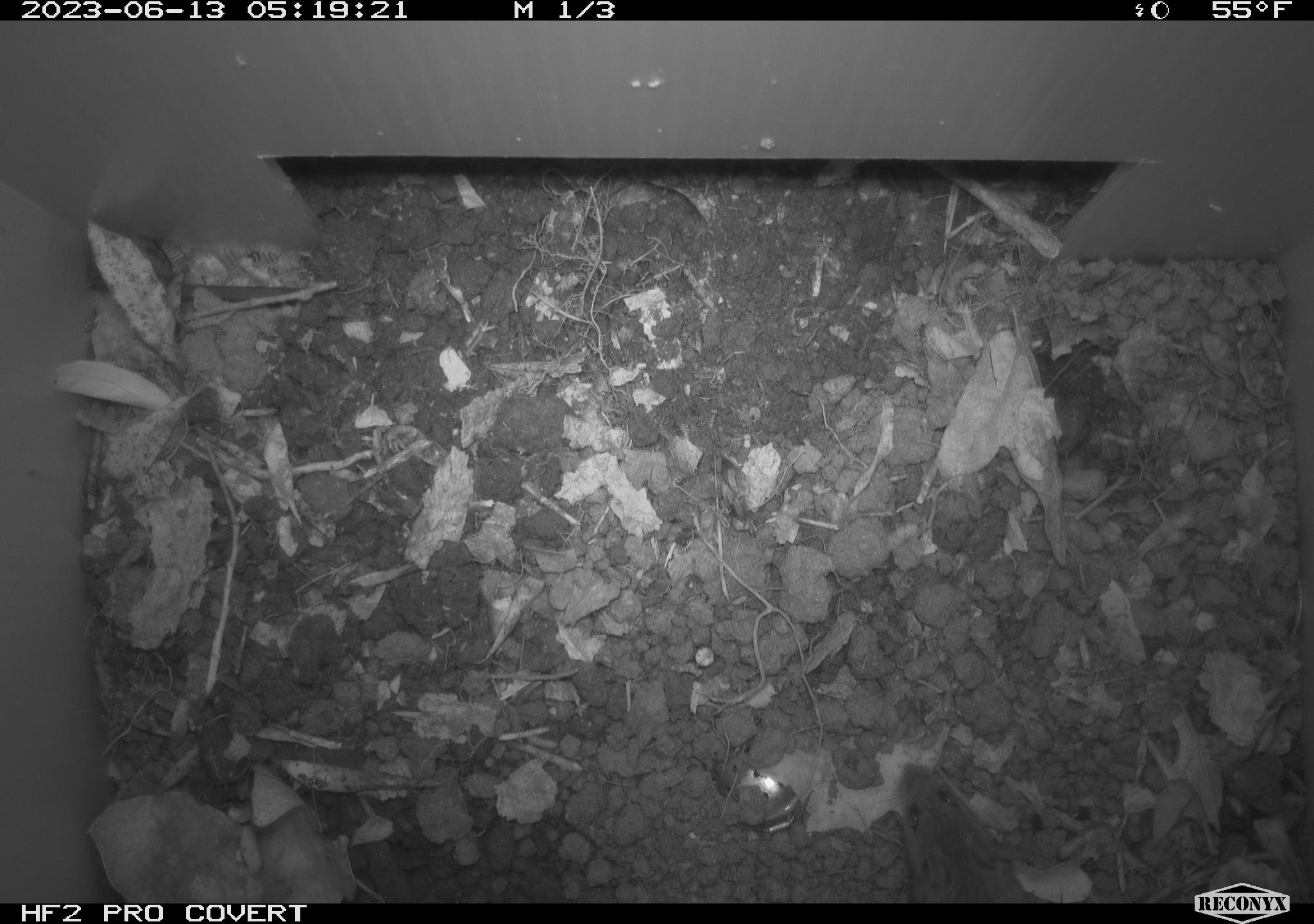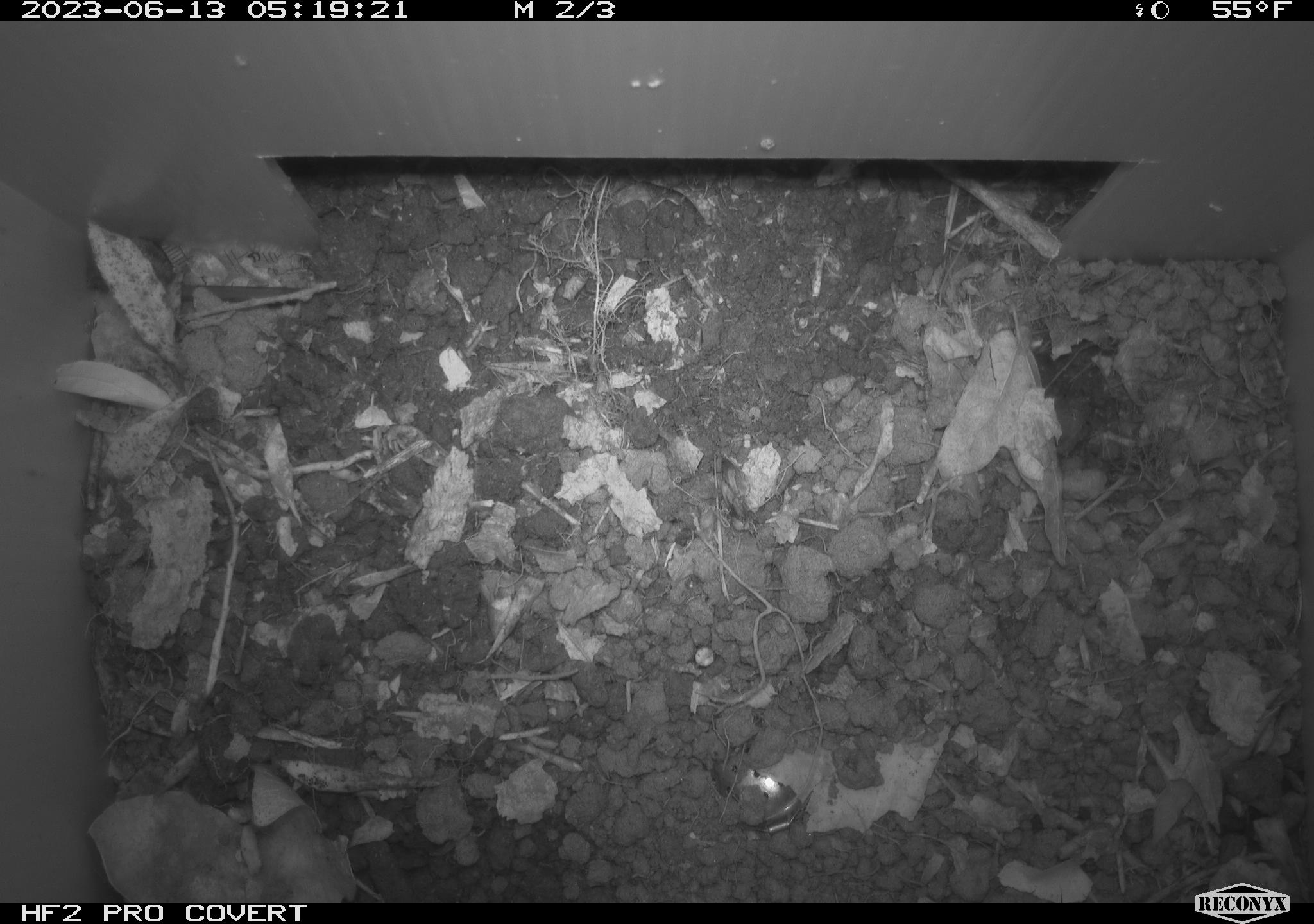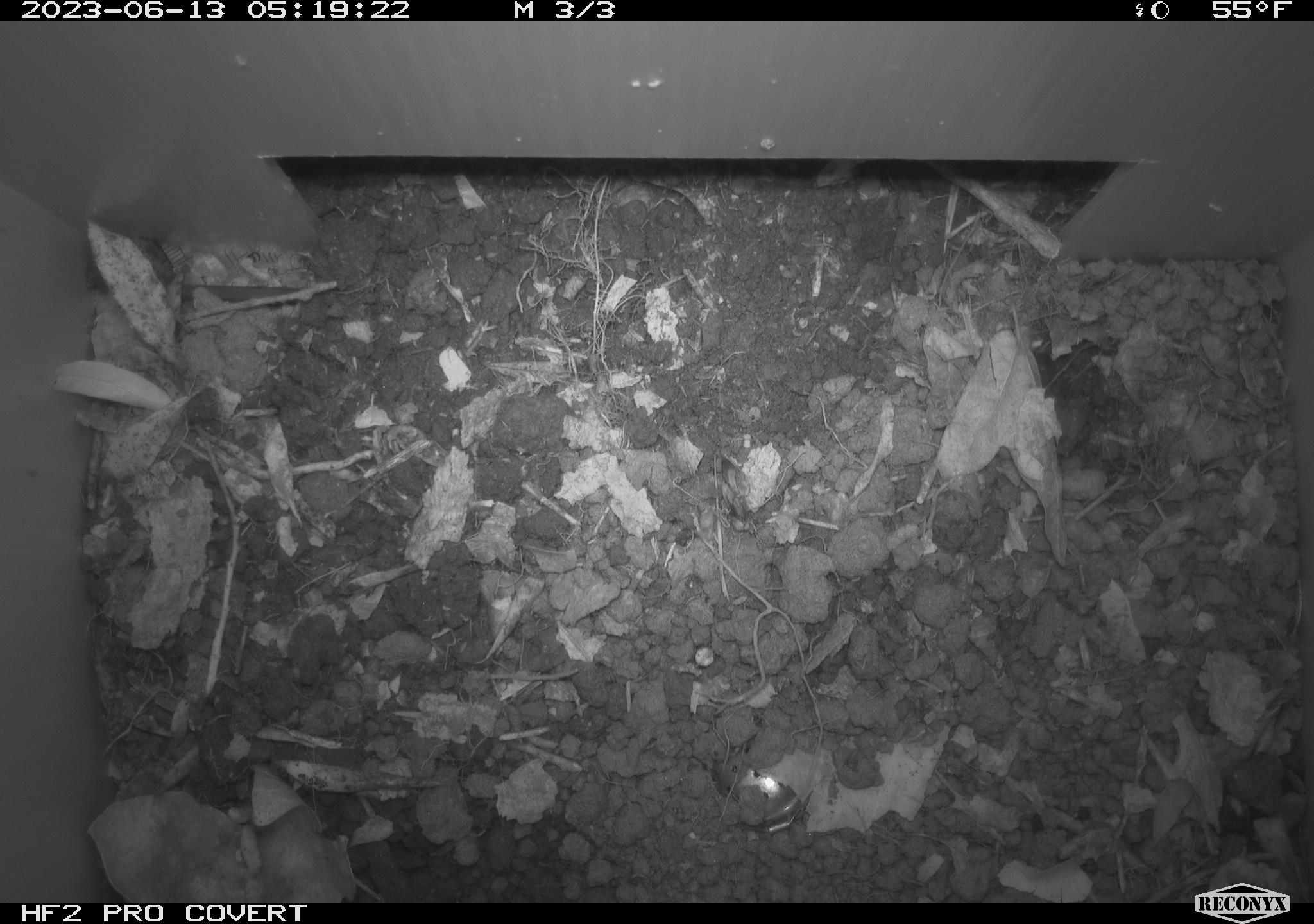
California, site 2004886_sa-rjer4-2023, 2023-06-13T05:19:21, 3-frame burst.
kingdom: Animalia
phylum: Chordata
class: Mammalia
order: Rodentia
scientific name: Rodentia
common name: mouse species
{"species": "mouse species (Rodentia)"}